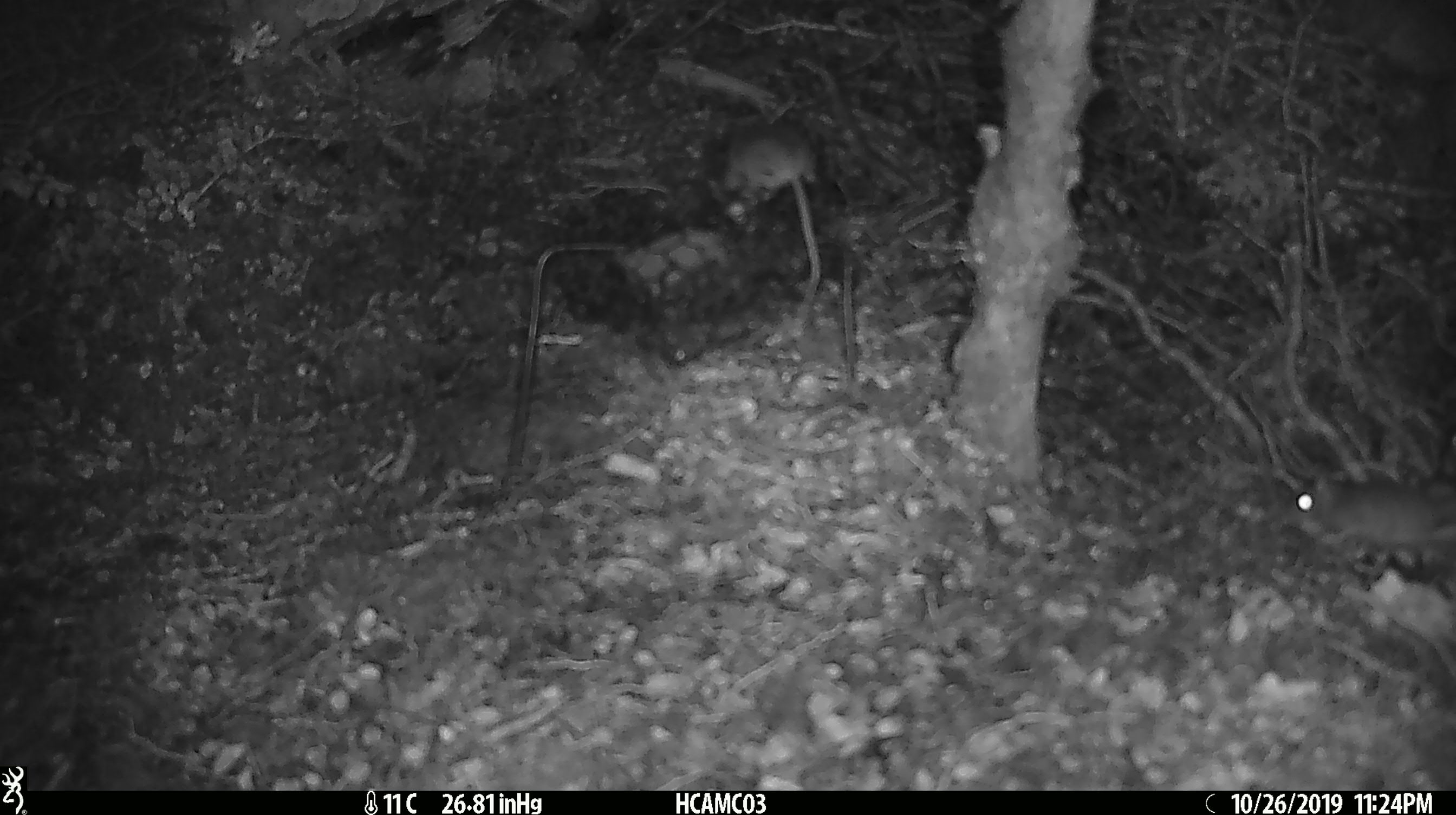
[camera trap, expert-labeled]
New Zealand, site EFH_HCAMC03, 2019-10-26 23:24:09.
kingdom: Animalia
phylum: Chordata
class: Mammalia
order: Rodentia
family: Muridae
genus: Mus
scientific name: Mus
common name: mouse